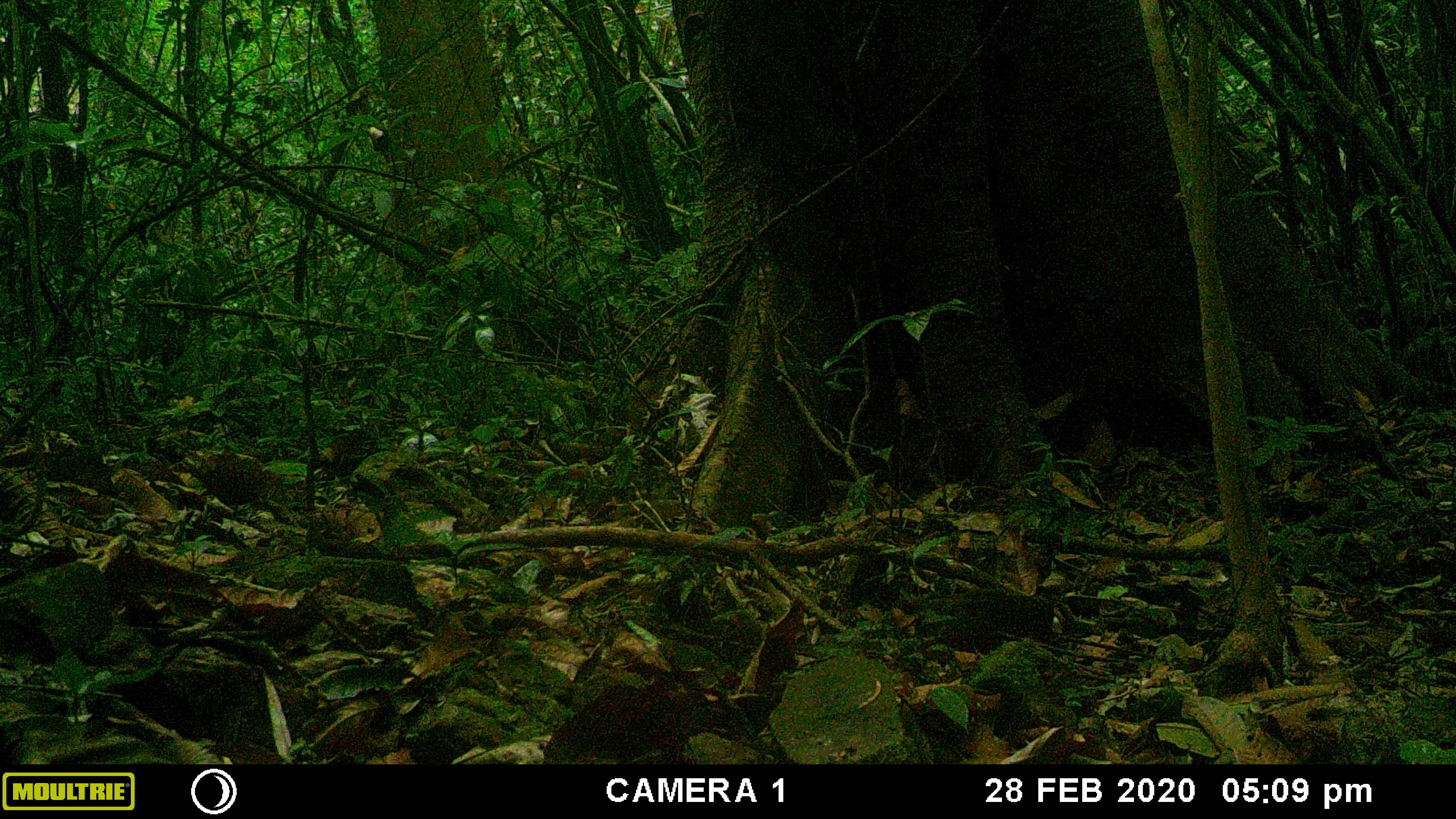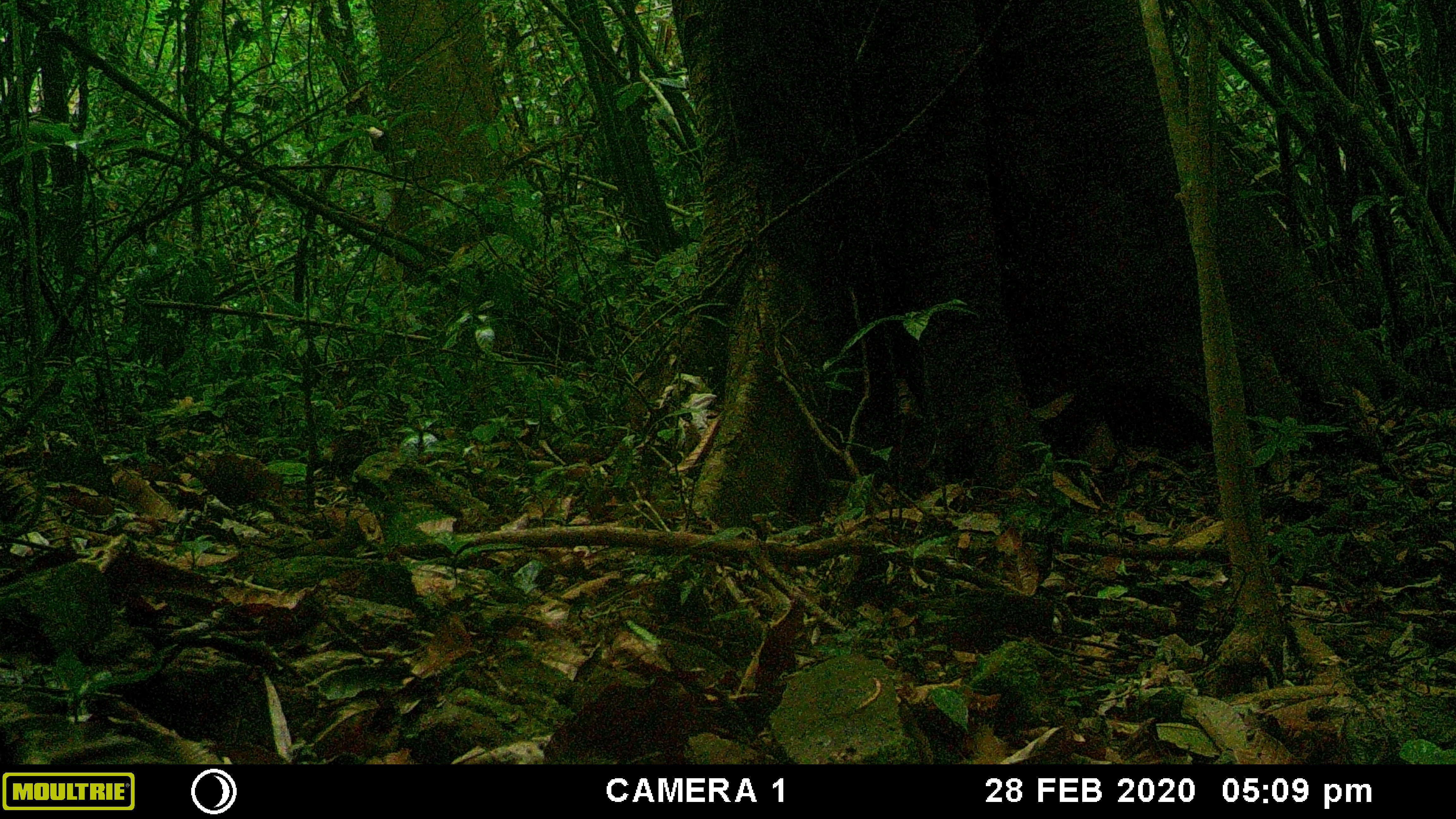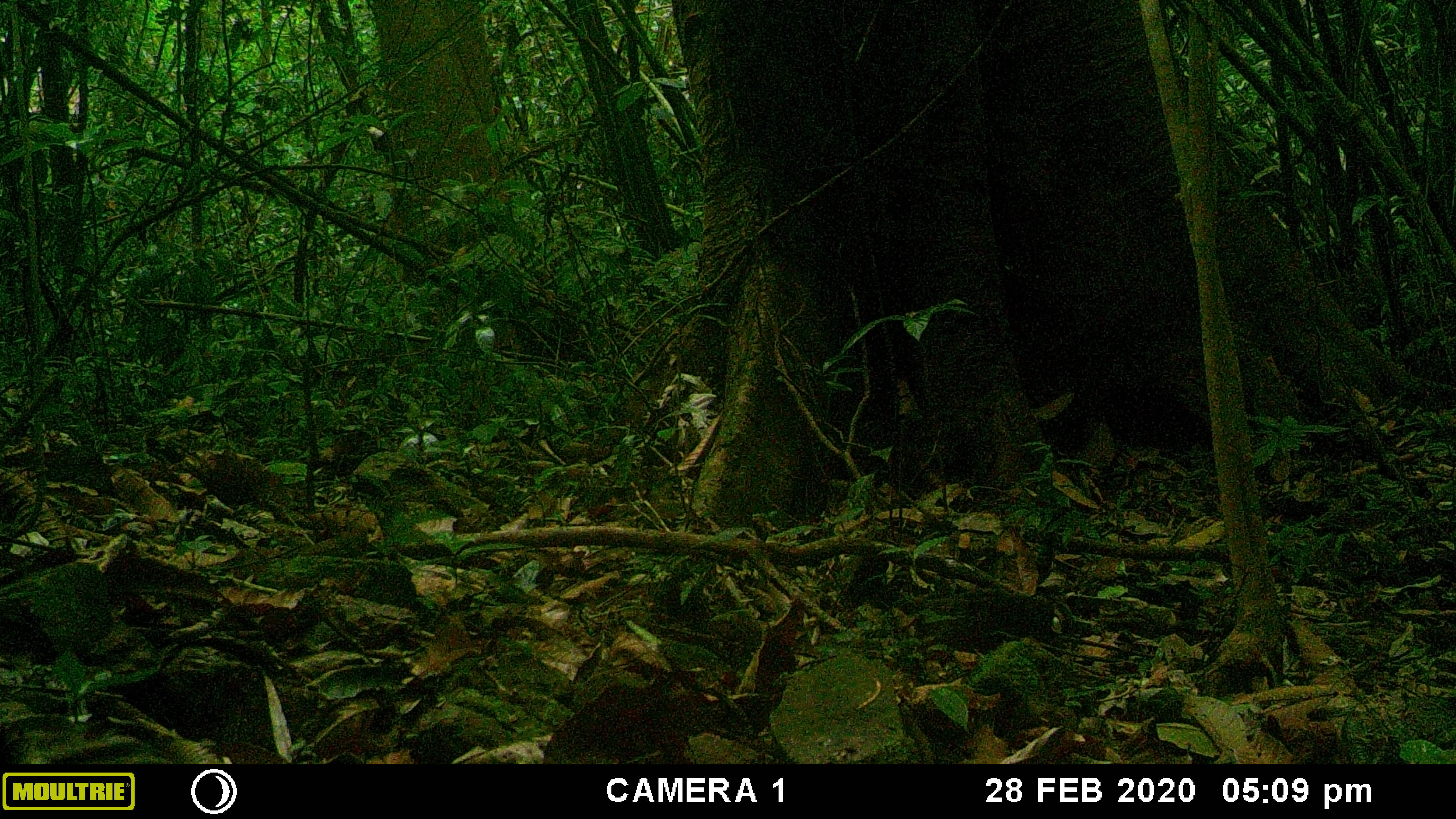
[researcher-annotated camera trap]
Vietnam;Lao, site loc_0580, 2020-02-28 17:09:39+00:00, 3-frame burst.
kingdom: Animalia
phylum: Chordata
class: Aves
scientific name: Aves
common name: bird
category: unidentified bird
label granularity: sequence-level